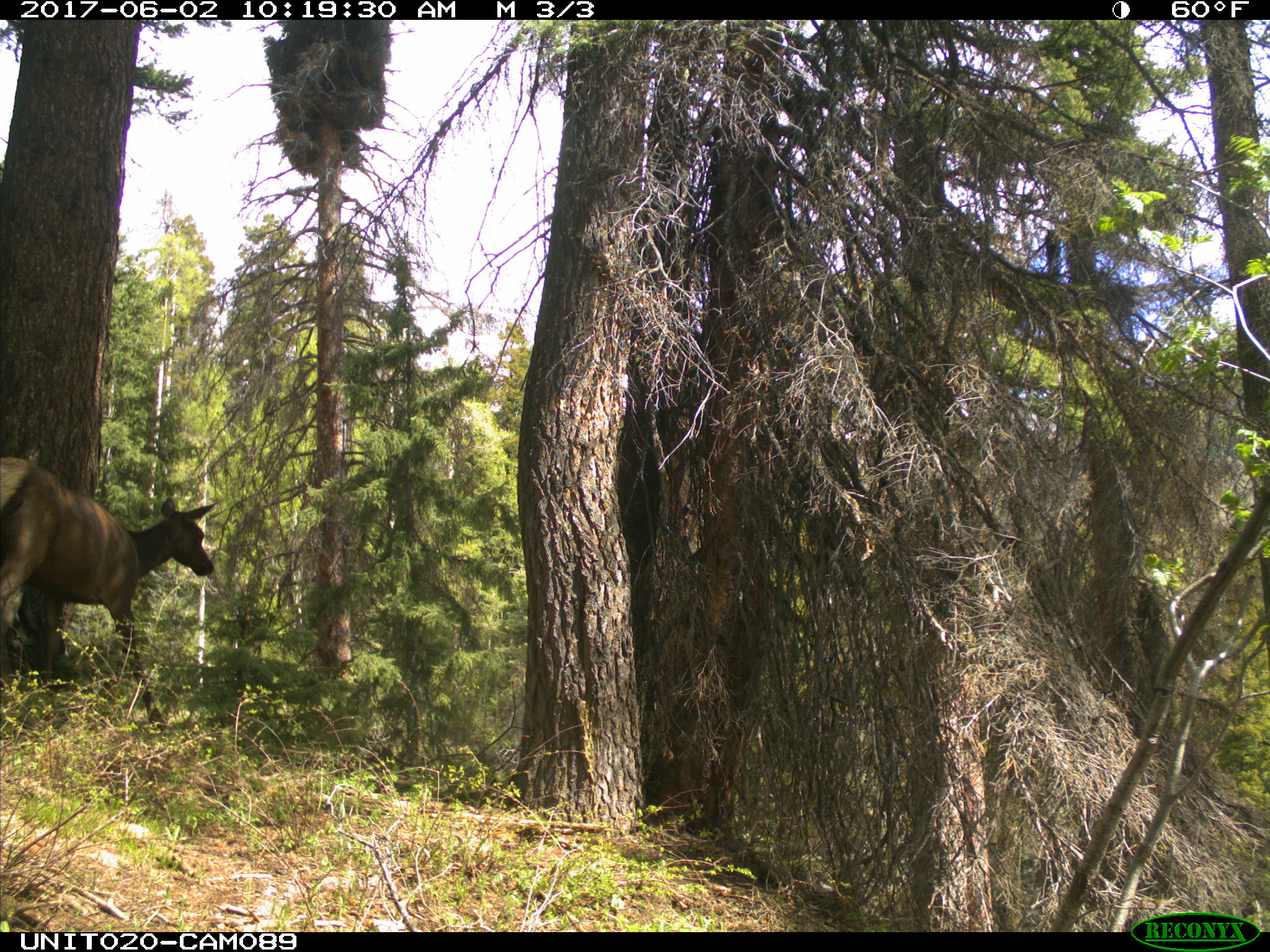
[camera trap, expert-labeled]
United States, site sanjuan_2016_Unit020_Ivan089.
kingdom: Animalia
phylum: Chordata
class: Mammalia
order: Artiodactyla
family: Cervidae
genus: Cervus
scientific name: Cervus elaphus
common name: red deer